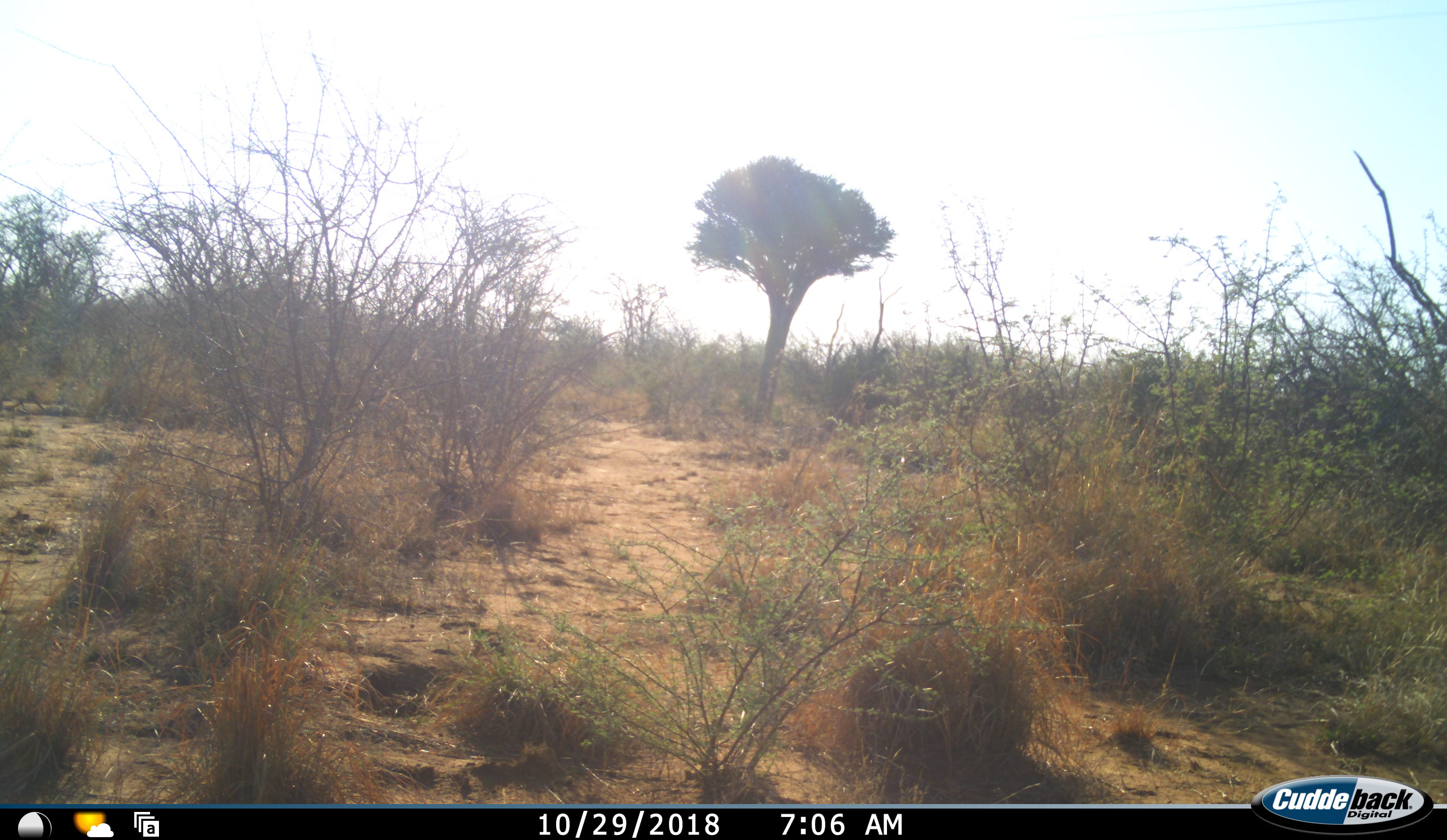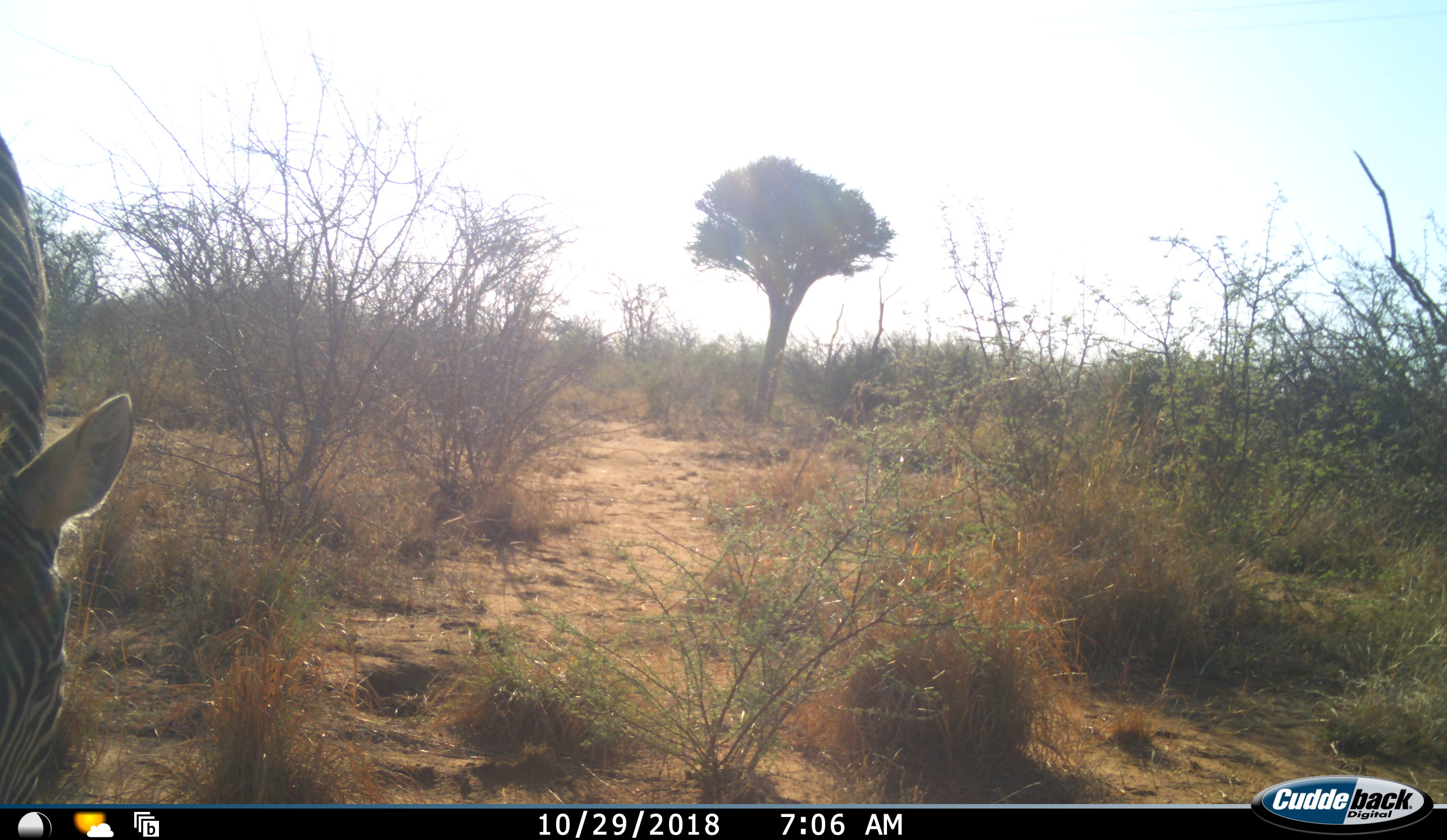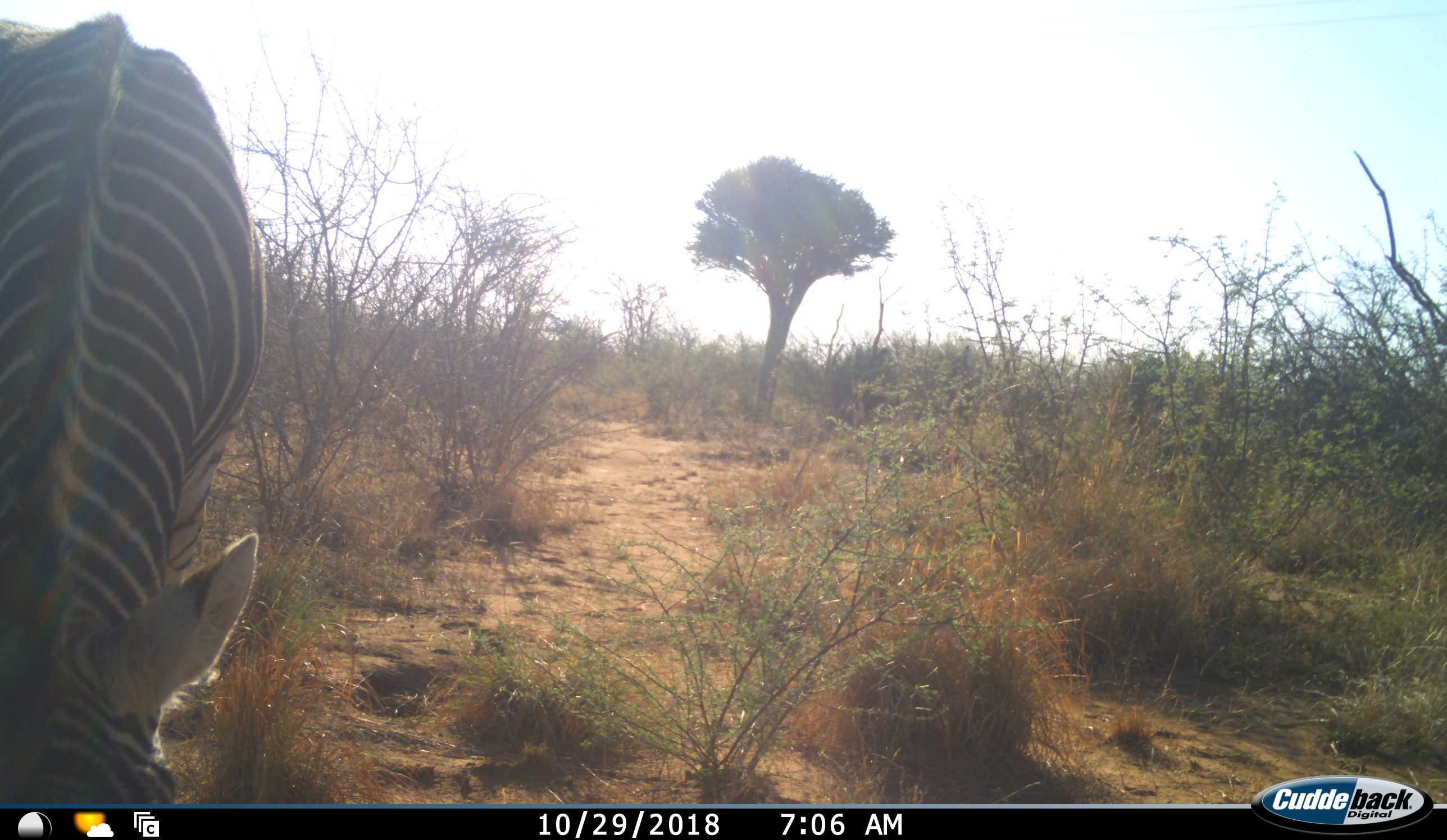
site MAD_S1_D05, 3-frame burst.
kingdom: Animalia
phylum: Chordata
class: Mammalia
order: Perissodactyla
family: Equidae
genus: Equus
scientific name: Equus quagga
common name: plains zebra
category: zebraplains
Zebraplains (plains zebra) (Equus quagga), count 1. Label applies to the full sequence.